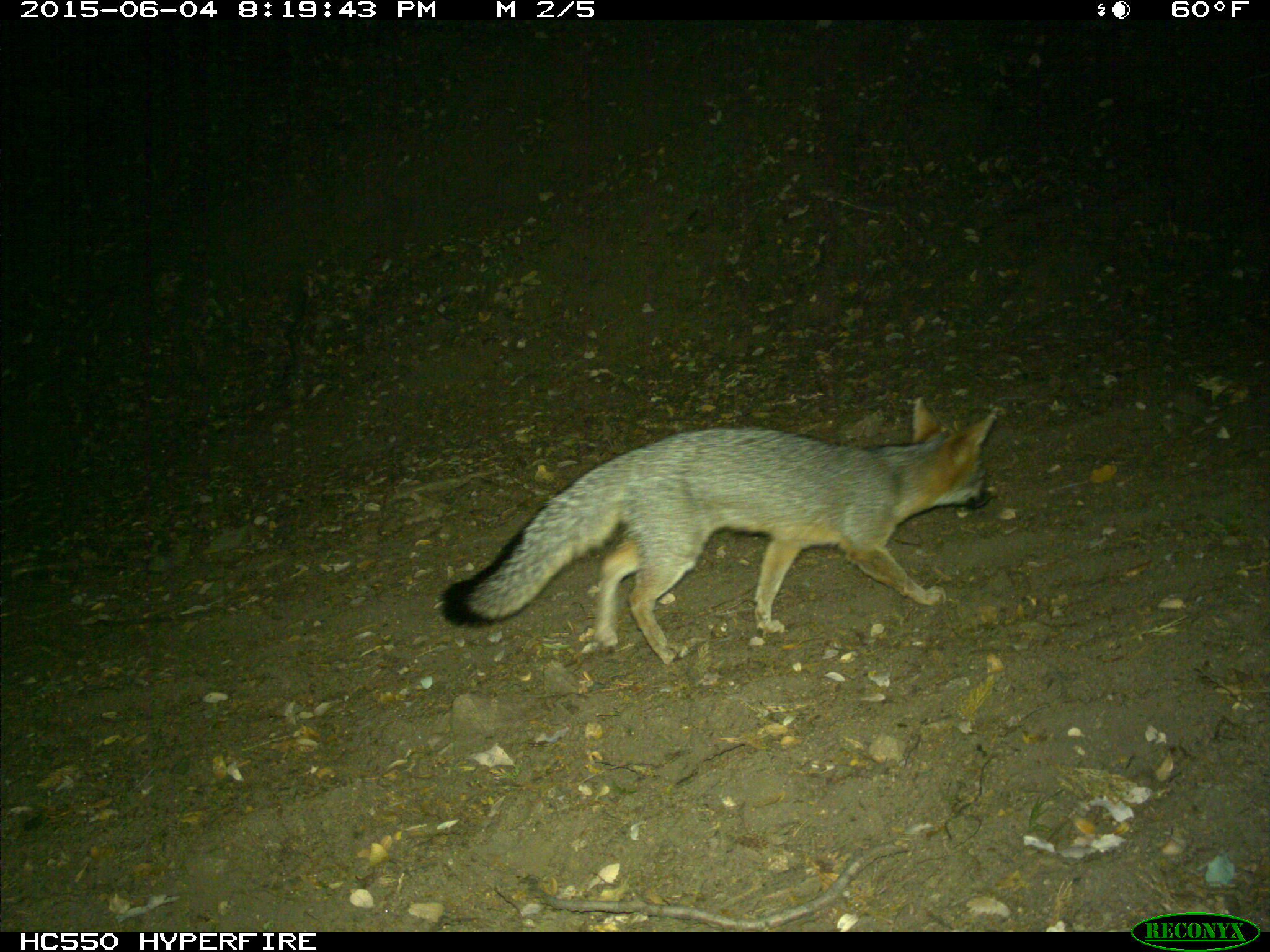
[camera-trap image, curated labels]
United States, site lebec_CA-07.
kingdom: Animalia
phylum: Chordata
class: Mammalia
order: Carnivora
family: Canidae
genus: Urocyon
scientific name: Urocyon cinereoargenteus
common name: gray fox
Urocyon cinereoargenteus (gray fox).